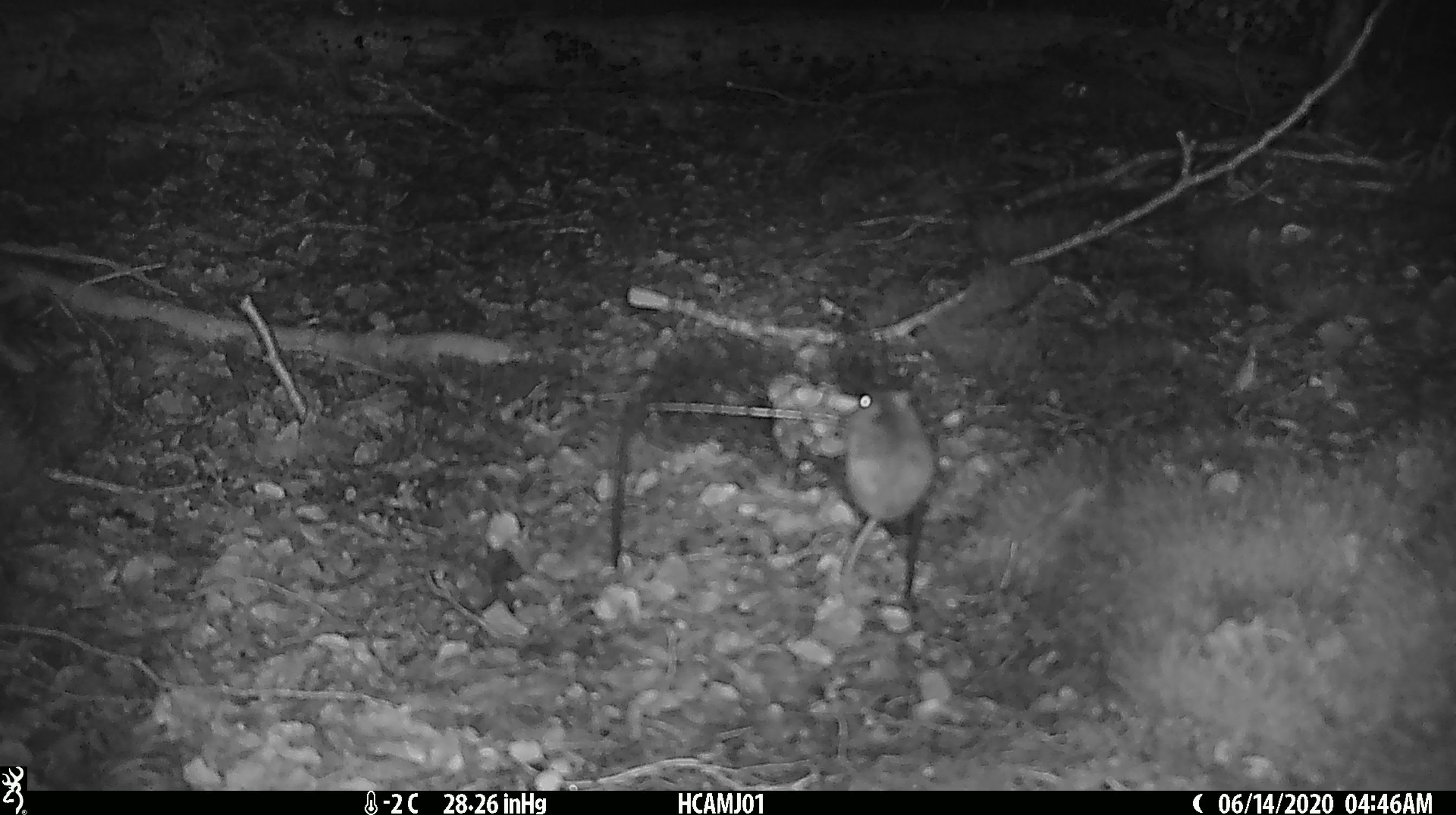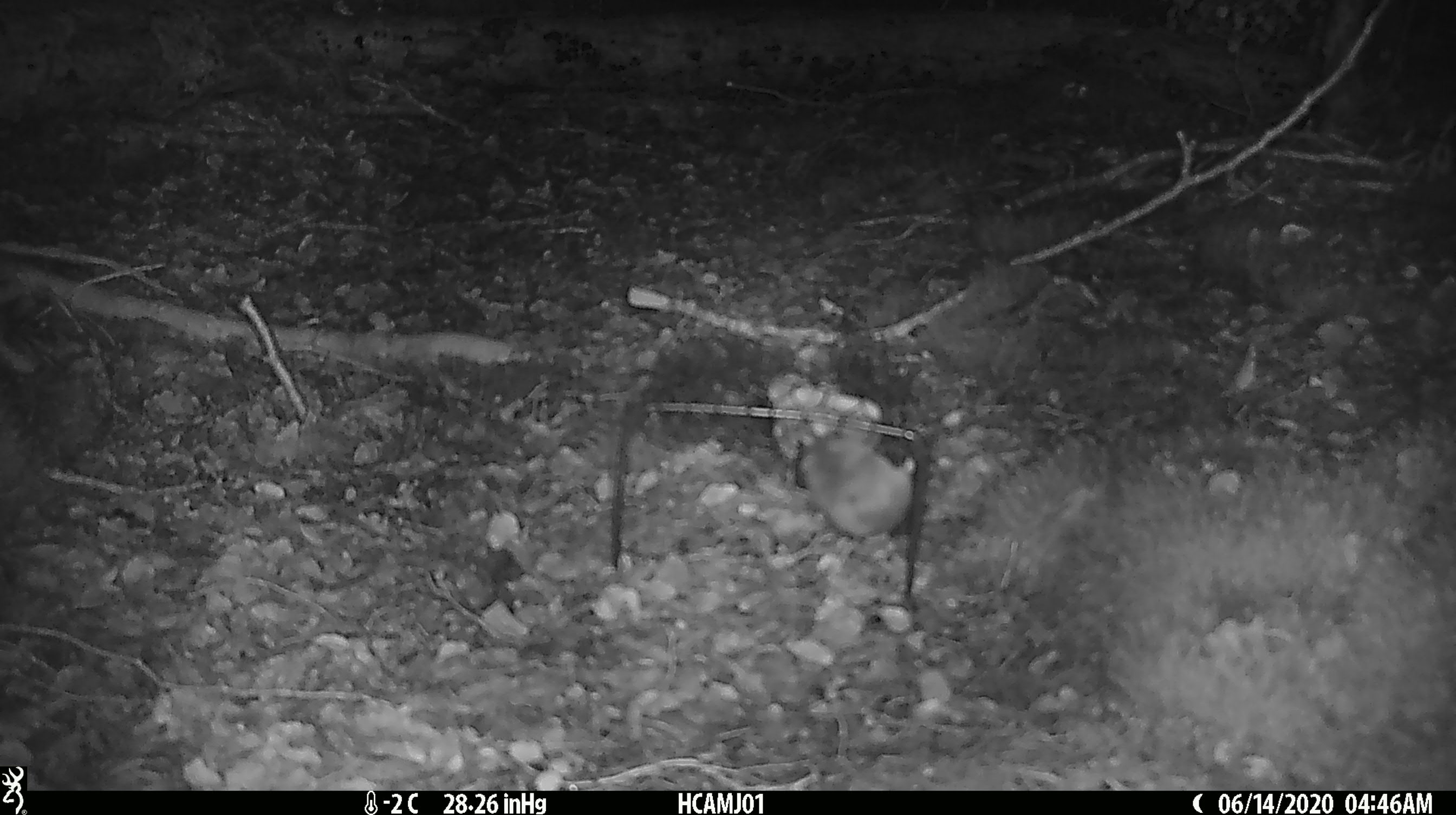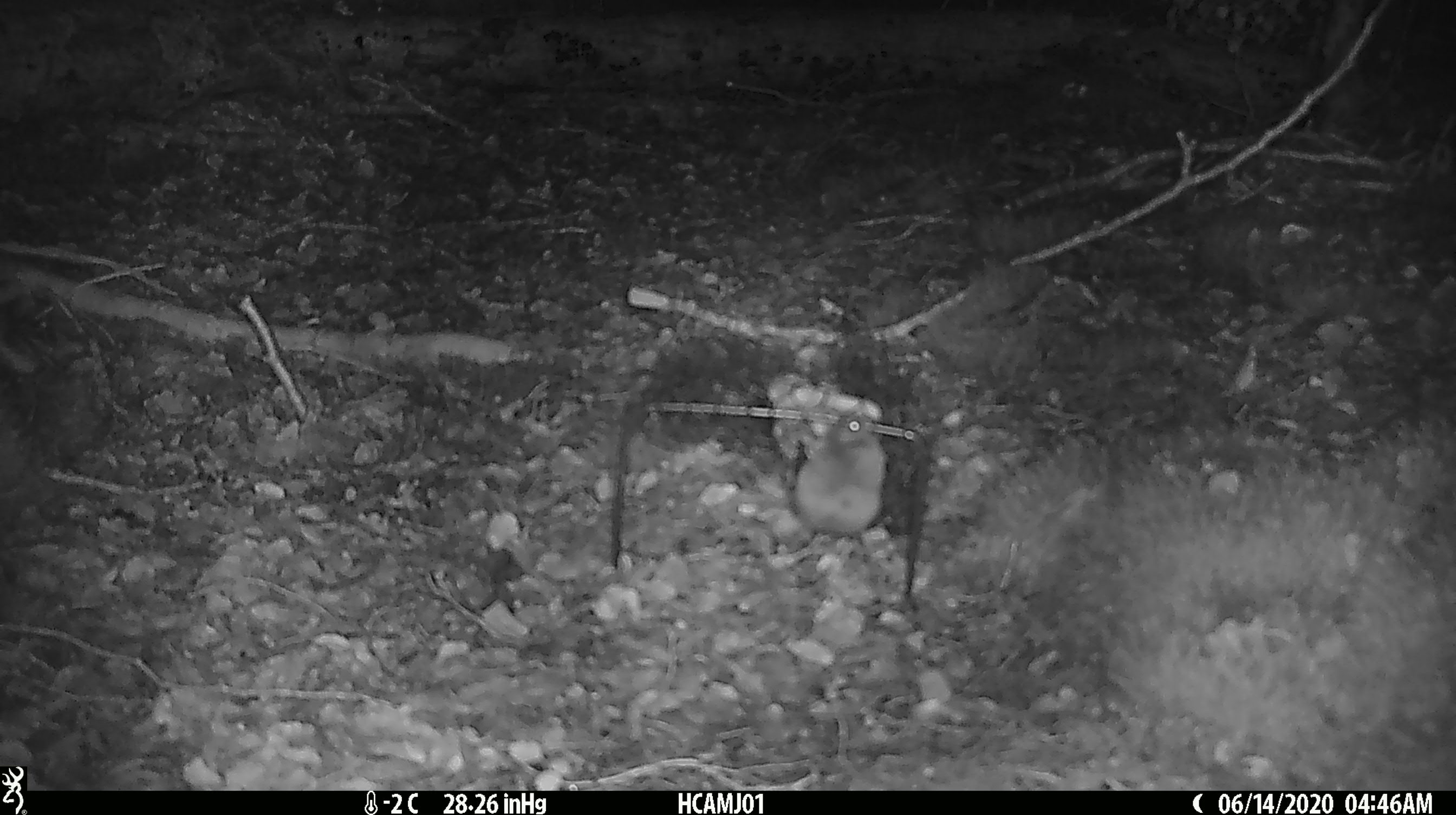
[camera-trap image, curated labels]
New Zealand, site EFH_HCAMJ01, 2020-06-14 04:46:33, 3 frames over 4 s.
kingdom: Animalia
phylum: Chordata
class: Mammalia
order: Rodentia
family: Muridae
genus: Mus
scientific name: Mus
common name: mouse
Mouse (Mus).